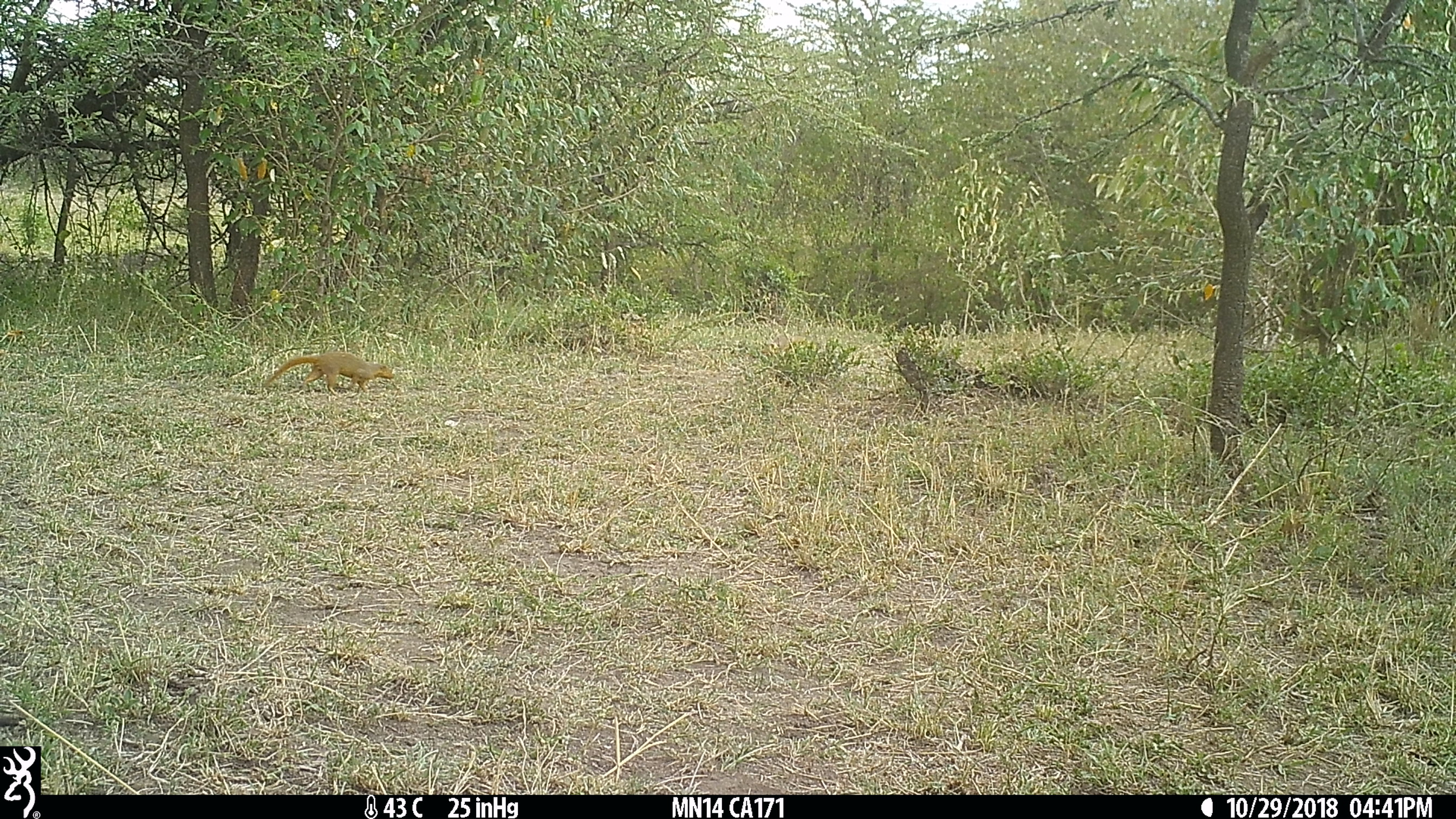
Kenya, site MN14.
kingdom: Animalia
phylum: Chordata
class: Mammalia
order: Carnivora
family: Herpestidae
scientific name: Herpestidae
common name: mongoose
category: mongoose other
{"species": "mongoose other (mongoose) (Herpestidae)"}